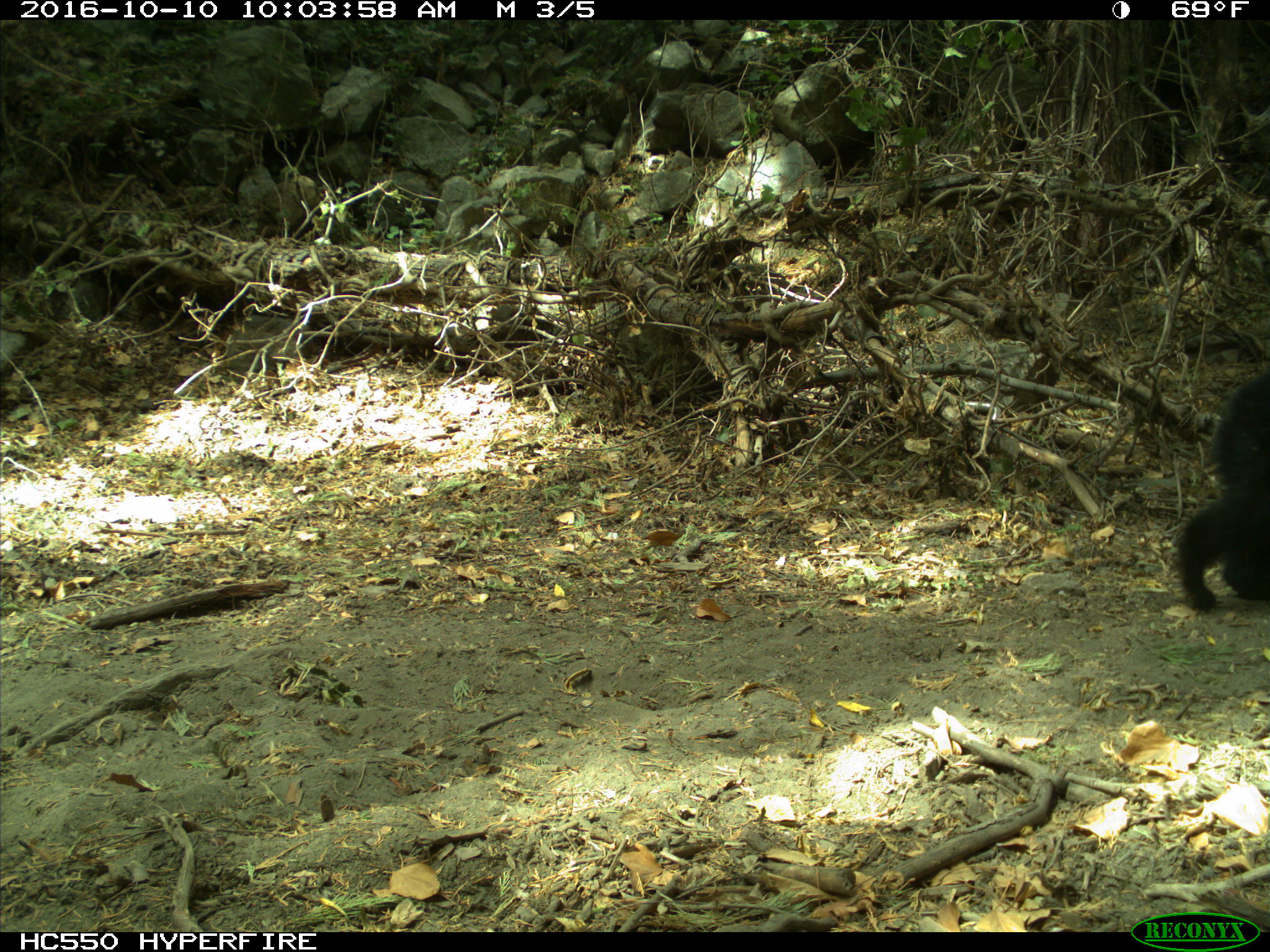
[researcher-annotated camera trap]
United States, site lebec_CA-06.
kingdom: Animalia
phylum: Chordata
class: Mammalia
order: Carnivora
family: Ursidae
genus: Ursus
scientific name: Ursus americanus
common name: american black bear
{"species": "Ursus americanus (american black bear)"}